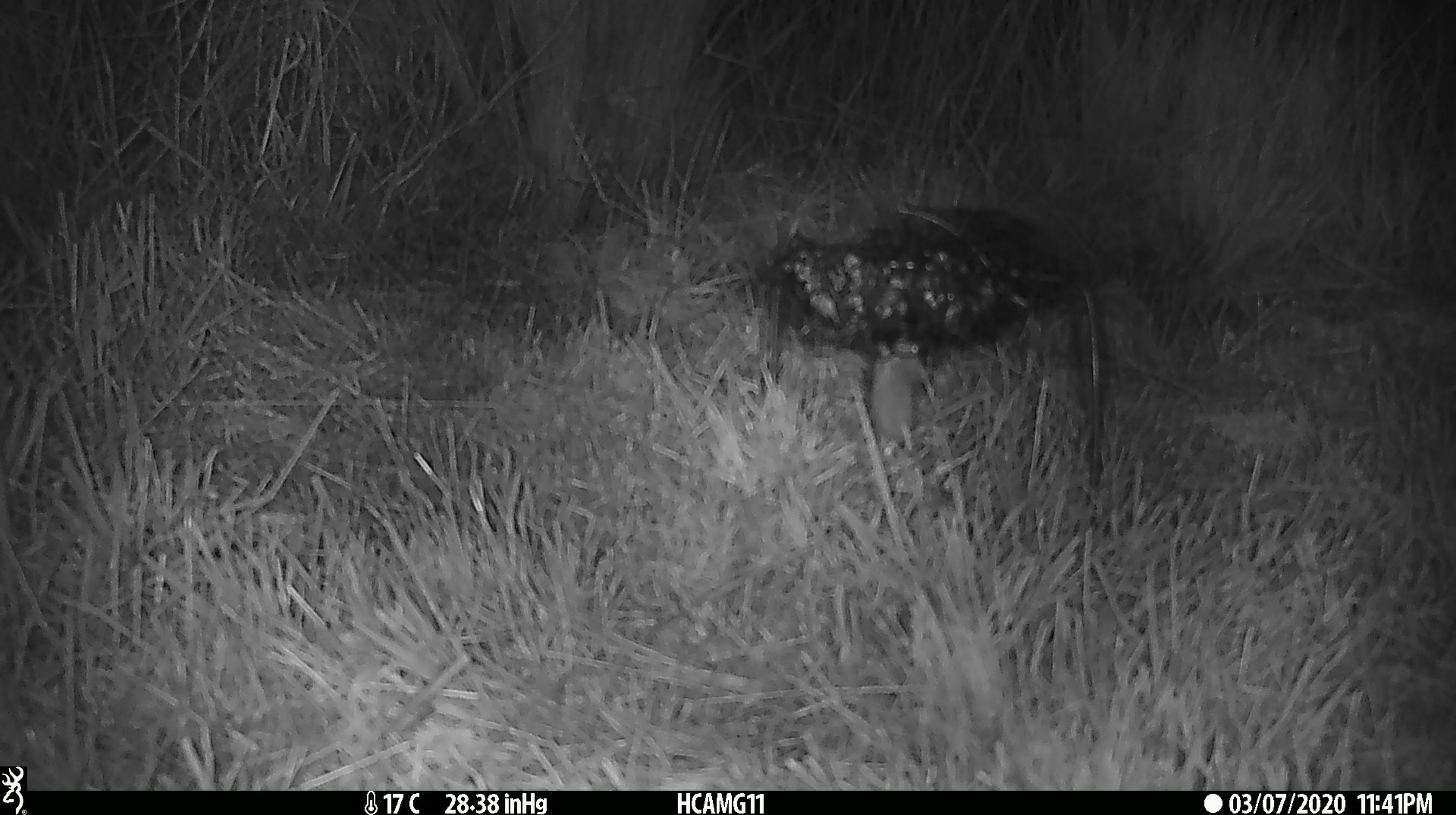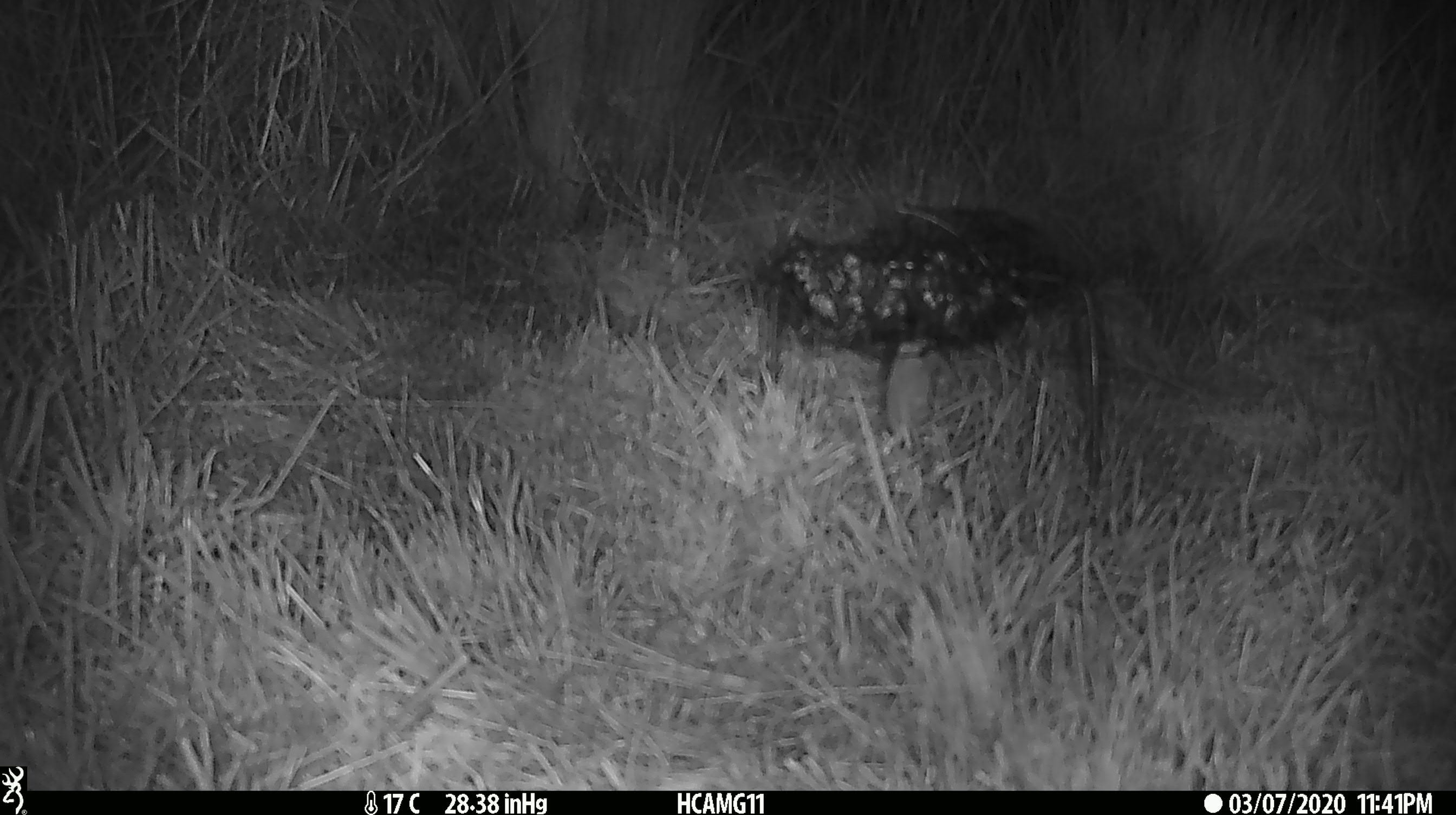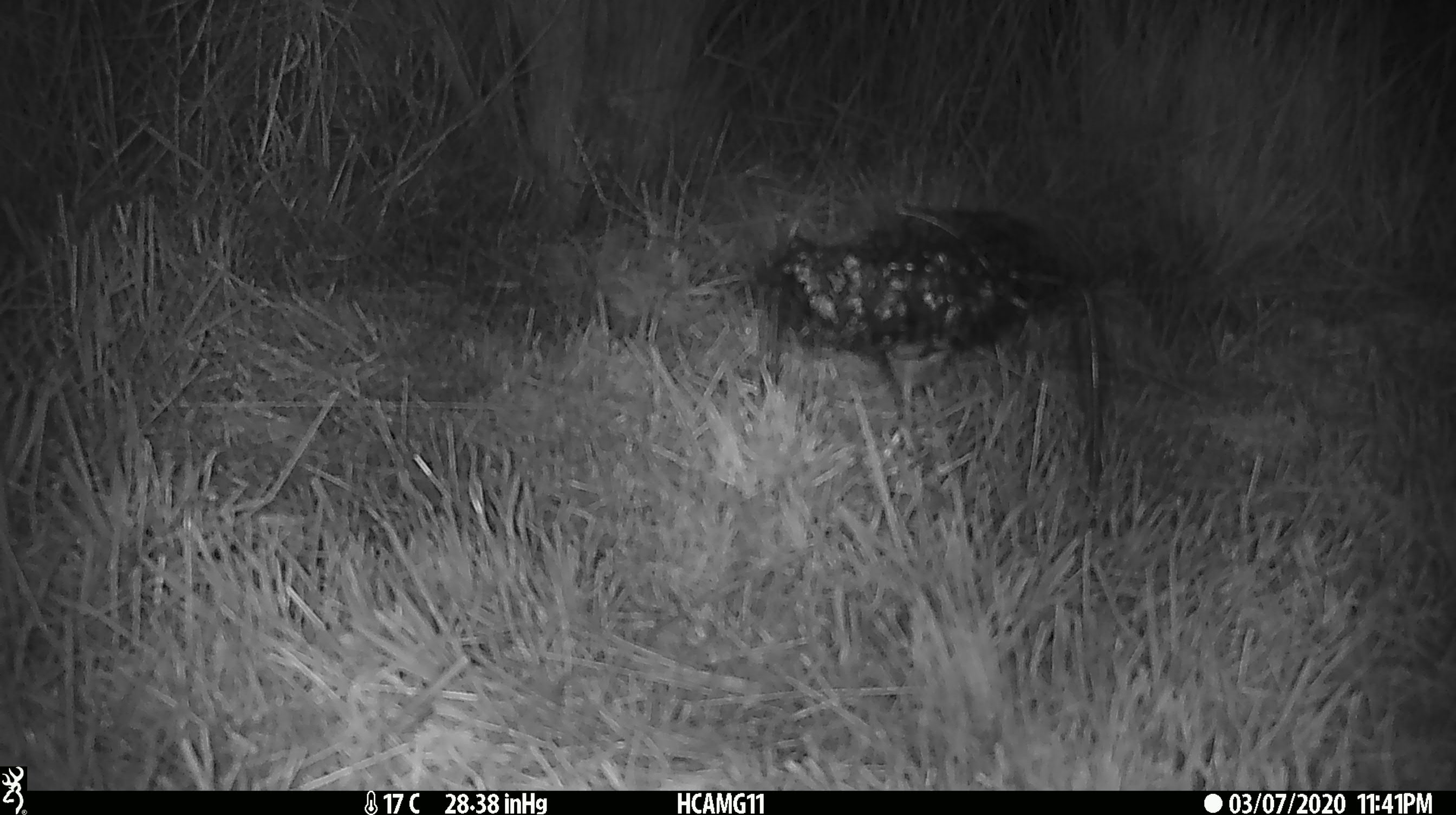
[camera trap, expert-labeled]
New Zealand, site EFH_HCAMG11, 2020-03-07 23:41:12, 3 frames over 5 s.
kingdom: Animalia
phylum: Chordata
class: Mammalia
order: Rodentia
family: Muridae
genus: Mus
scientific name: Mus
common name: mouse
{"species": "mouse (Mus)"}